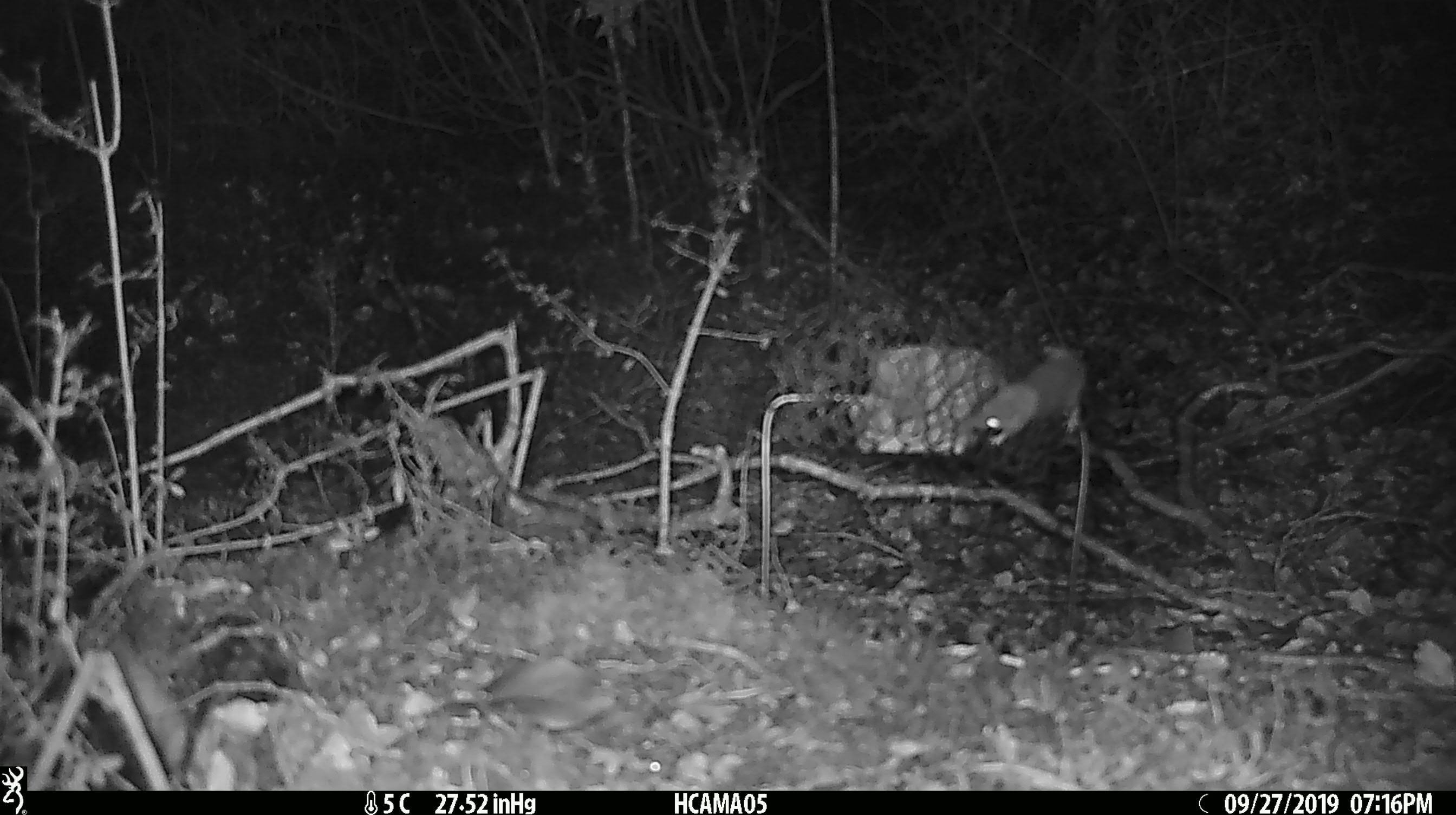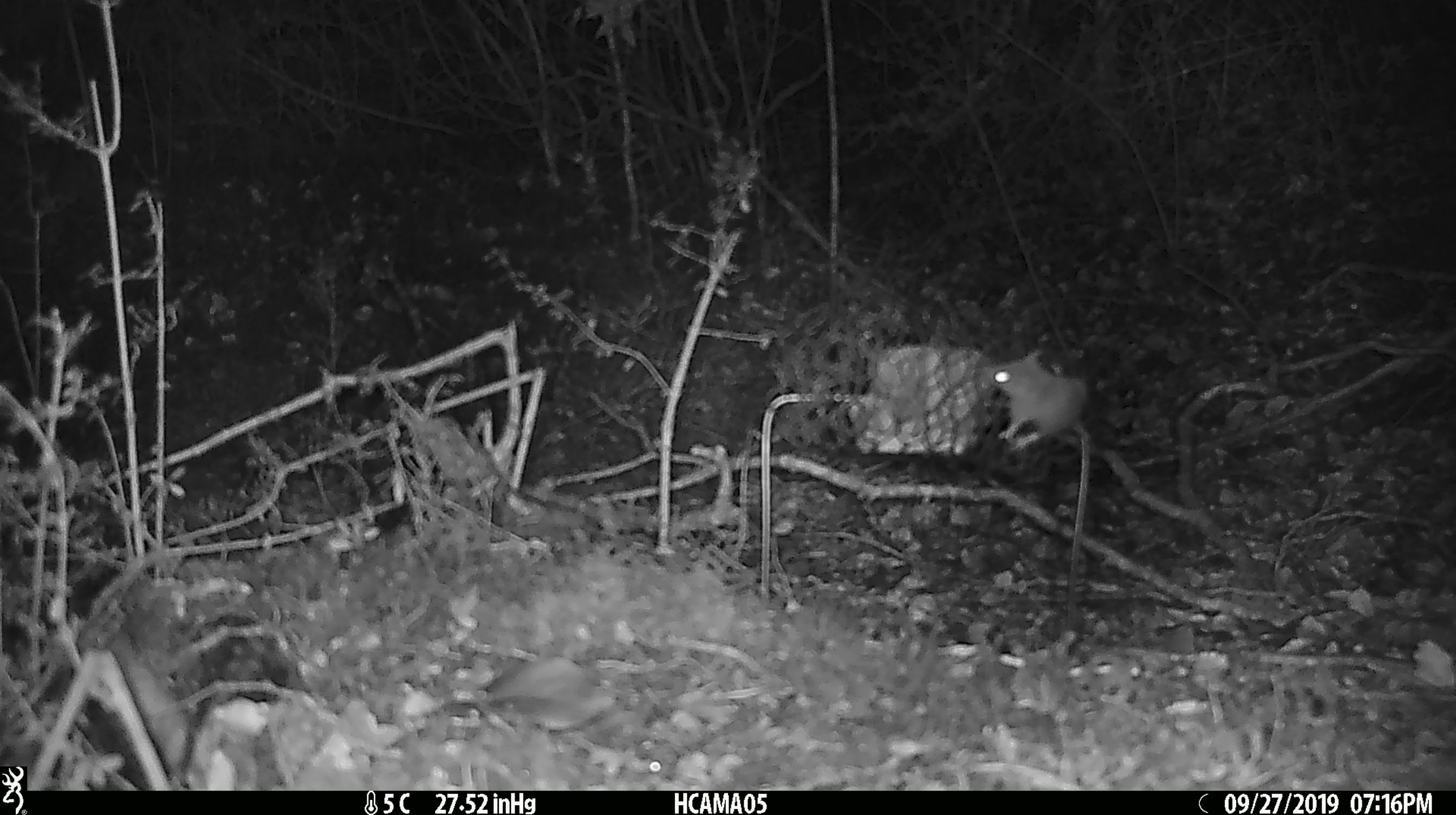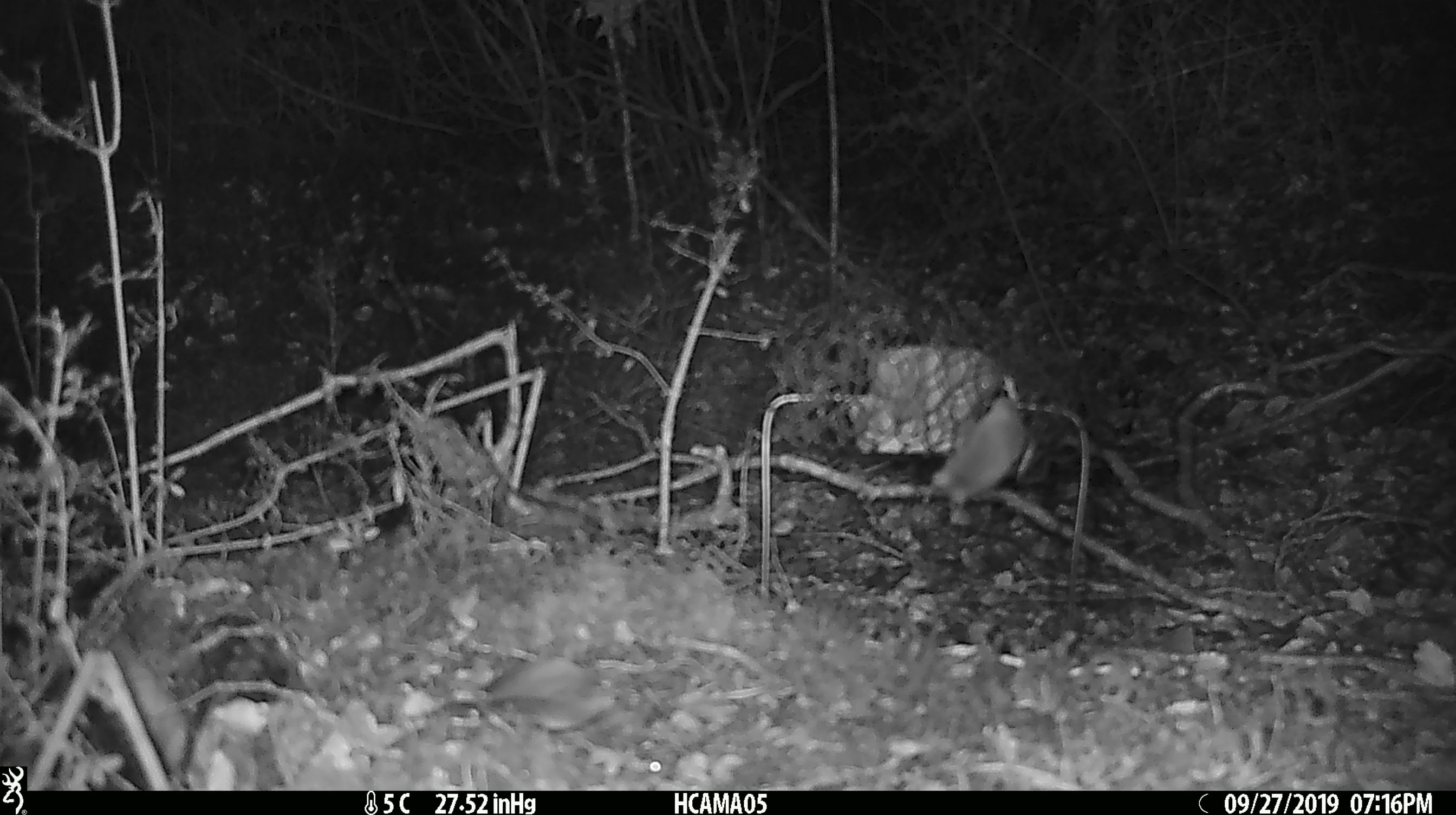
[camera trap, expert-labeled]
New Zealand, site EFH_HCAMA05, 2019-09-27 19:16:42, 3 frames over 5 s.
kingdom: Animalia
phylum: Chordata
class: Mammalia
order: Rodentia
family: Muridae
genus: Mus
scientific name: Mus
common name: mouse